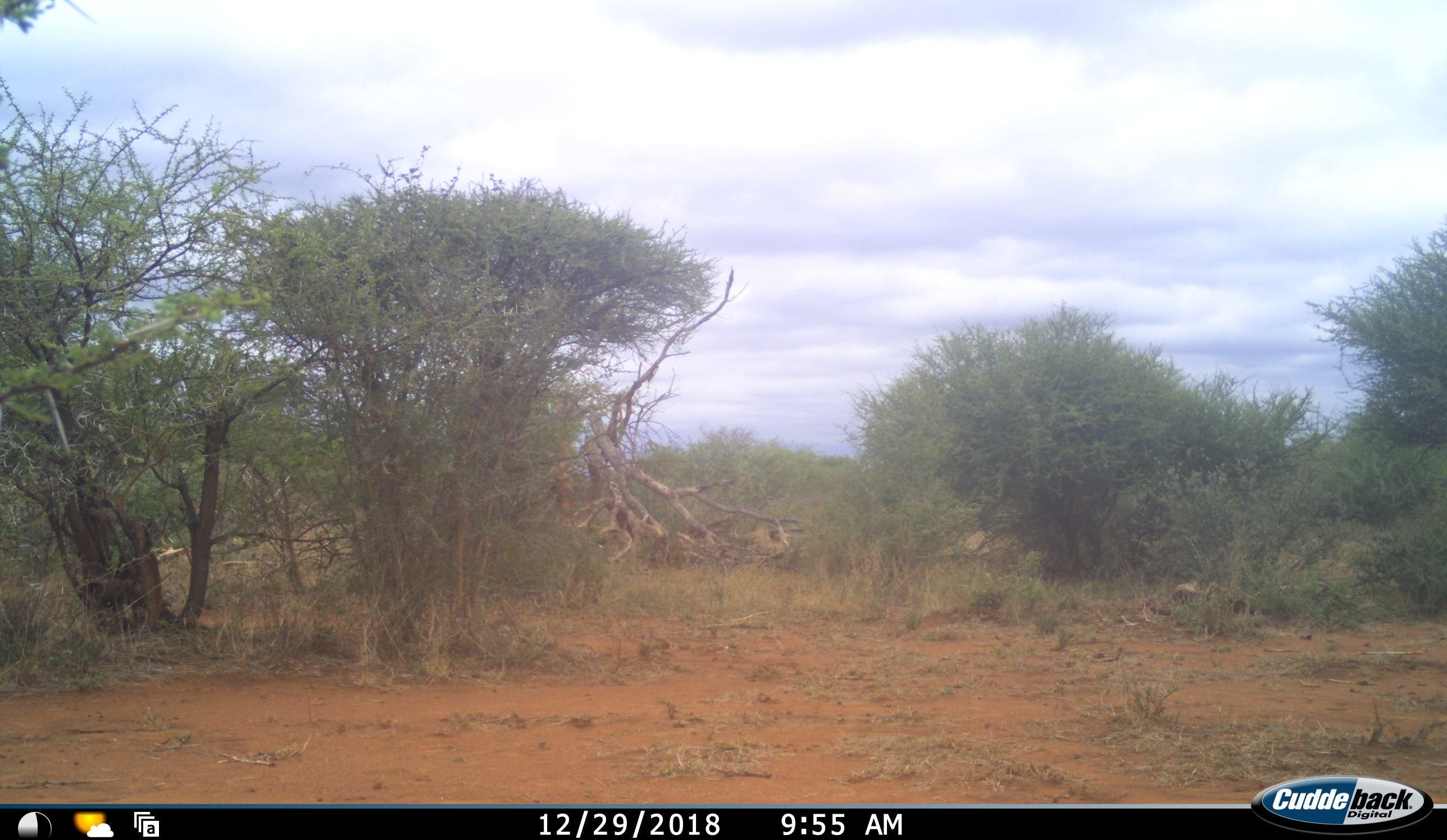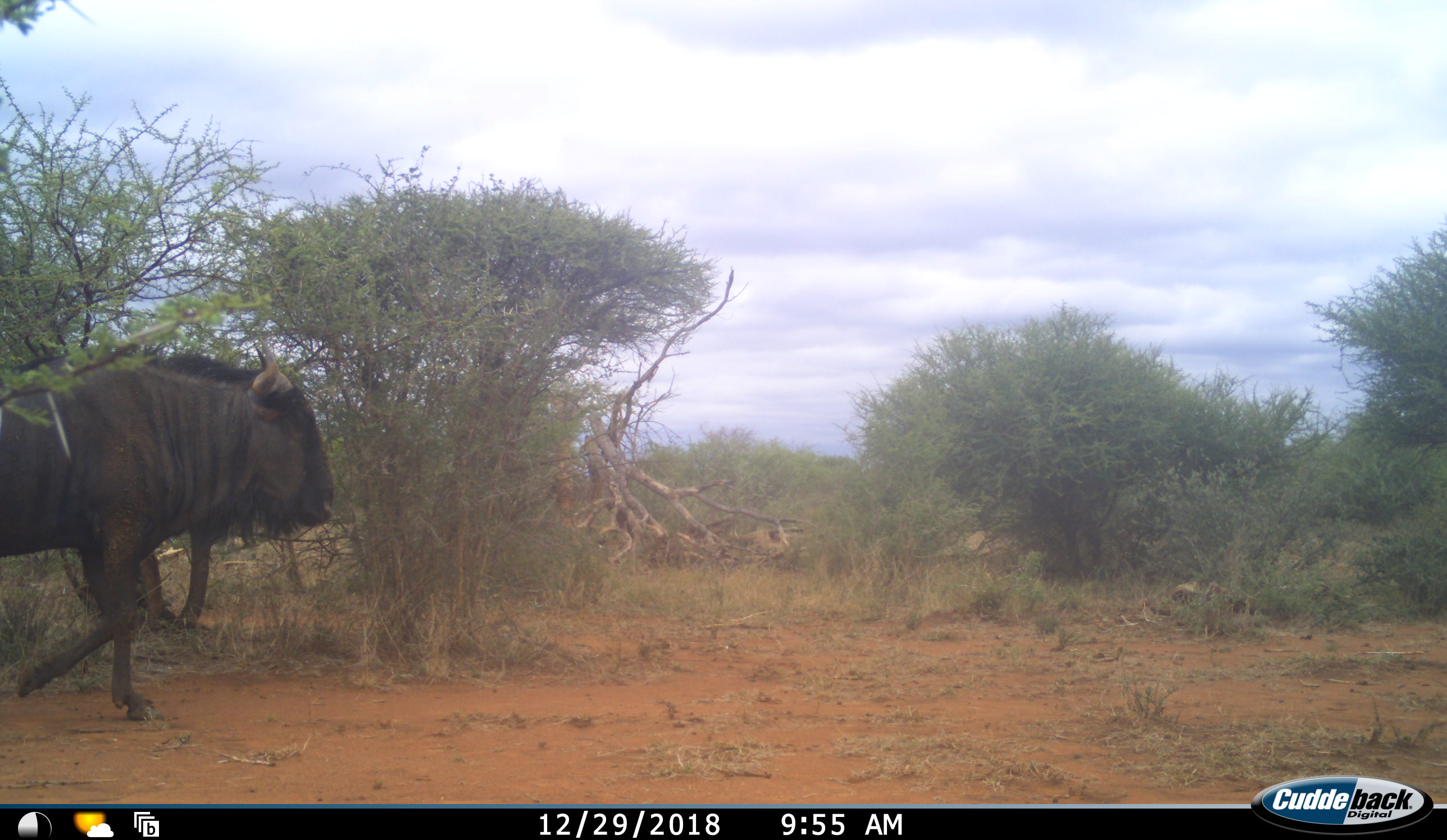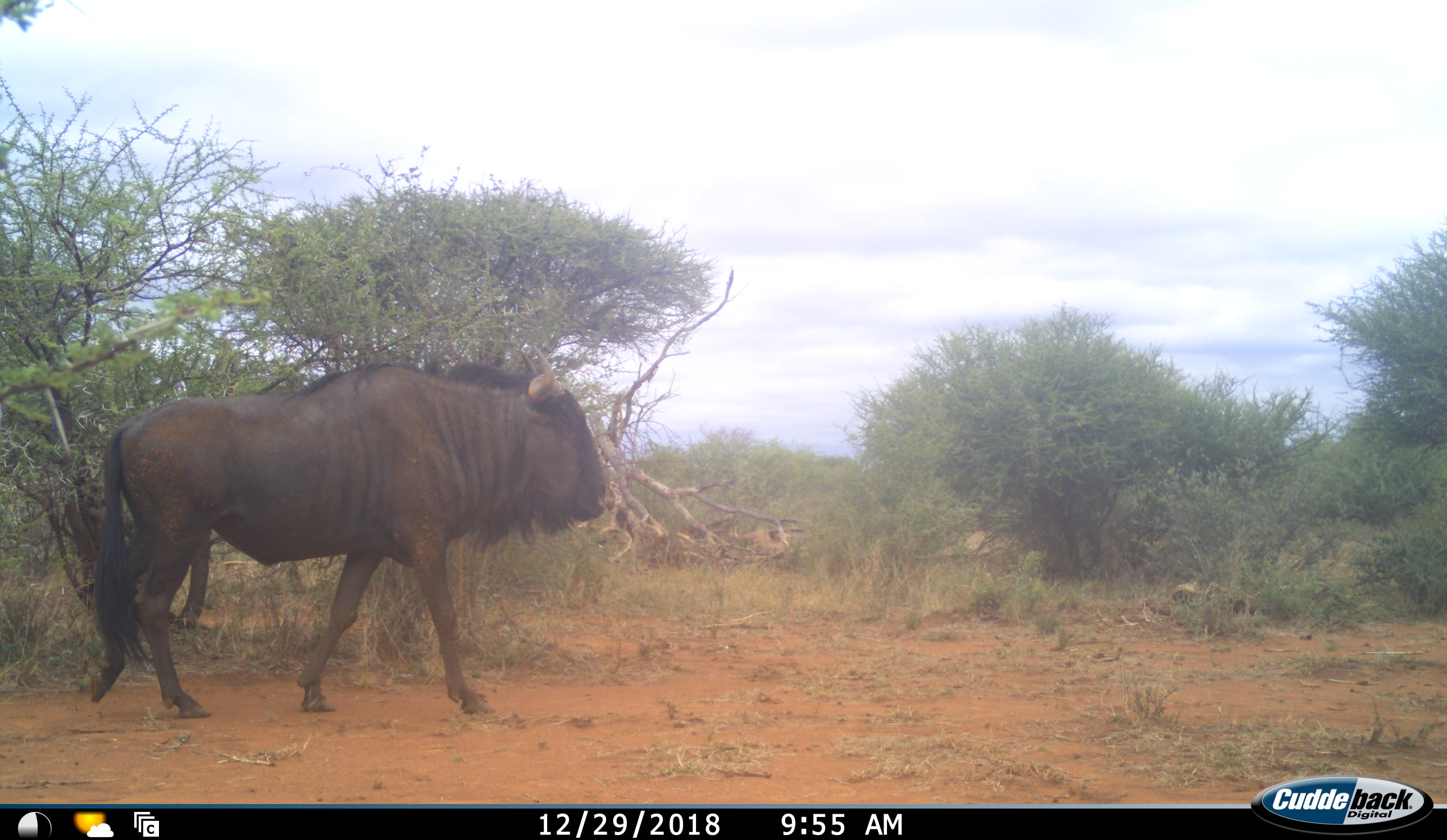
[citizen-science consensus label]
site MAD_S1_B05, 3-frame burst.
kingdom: Animalia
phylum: Chordata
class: Mammalia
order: Artiodactyla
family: Bovidae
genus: Connochaetes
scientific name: Connochaetes taurinus taurinus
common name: blue wildebeest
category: wildebeestblue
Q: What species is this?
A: Wildebeestblue (blue wildebeest) (Connochaetes taurinus taurinus).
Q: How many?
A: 1.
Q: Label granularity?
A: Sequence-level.